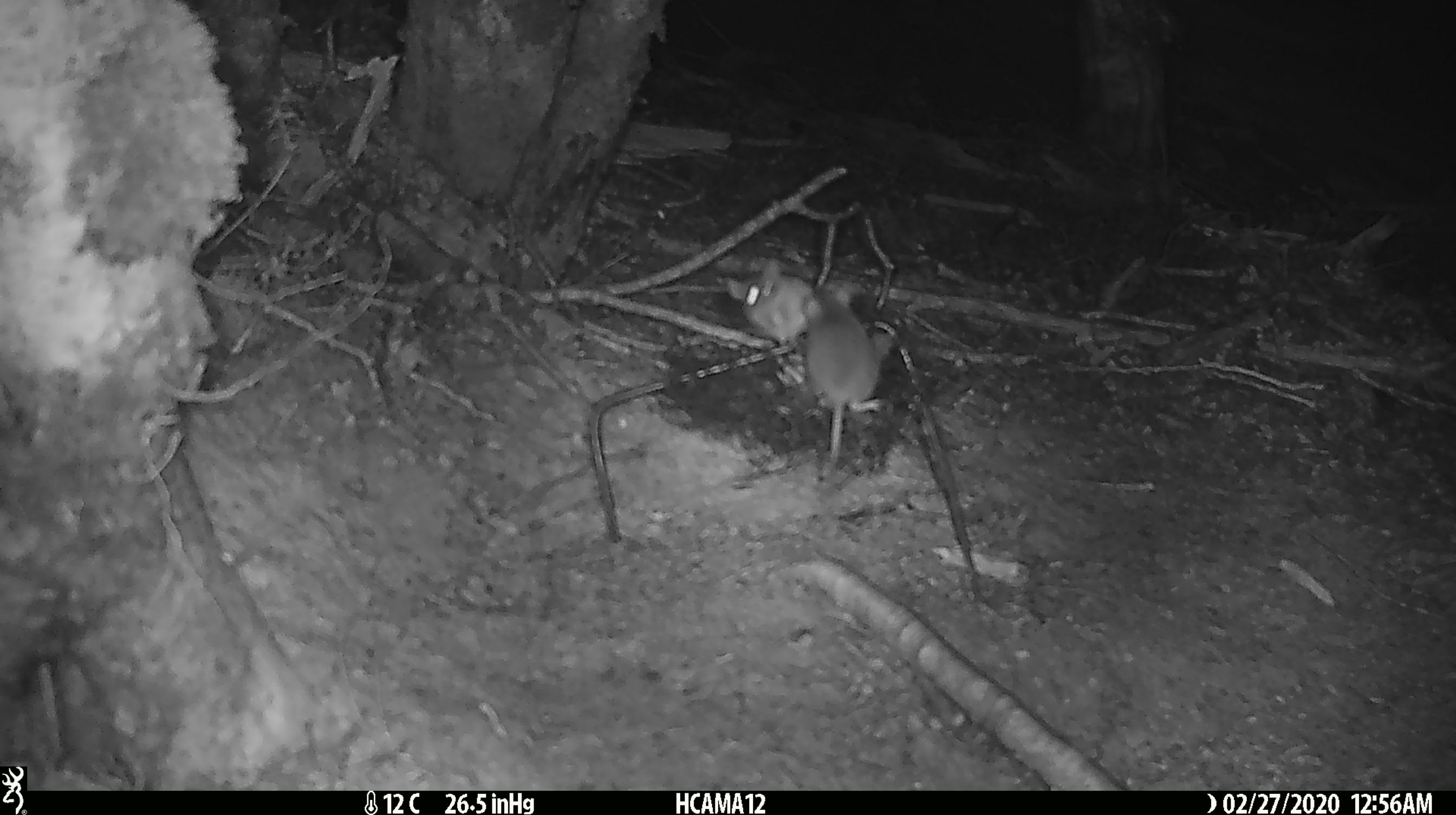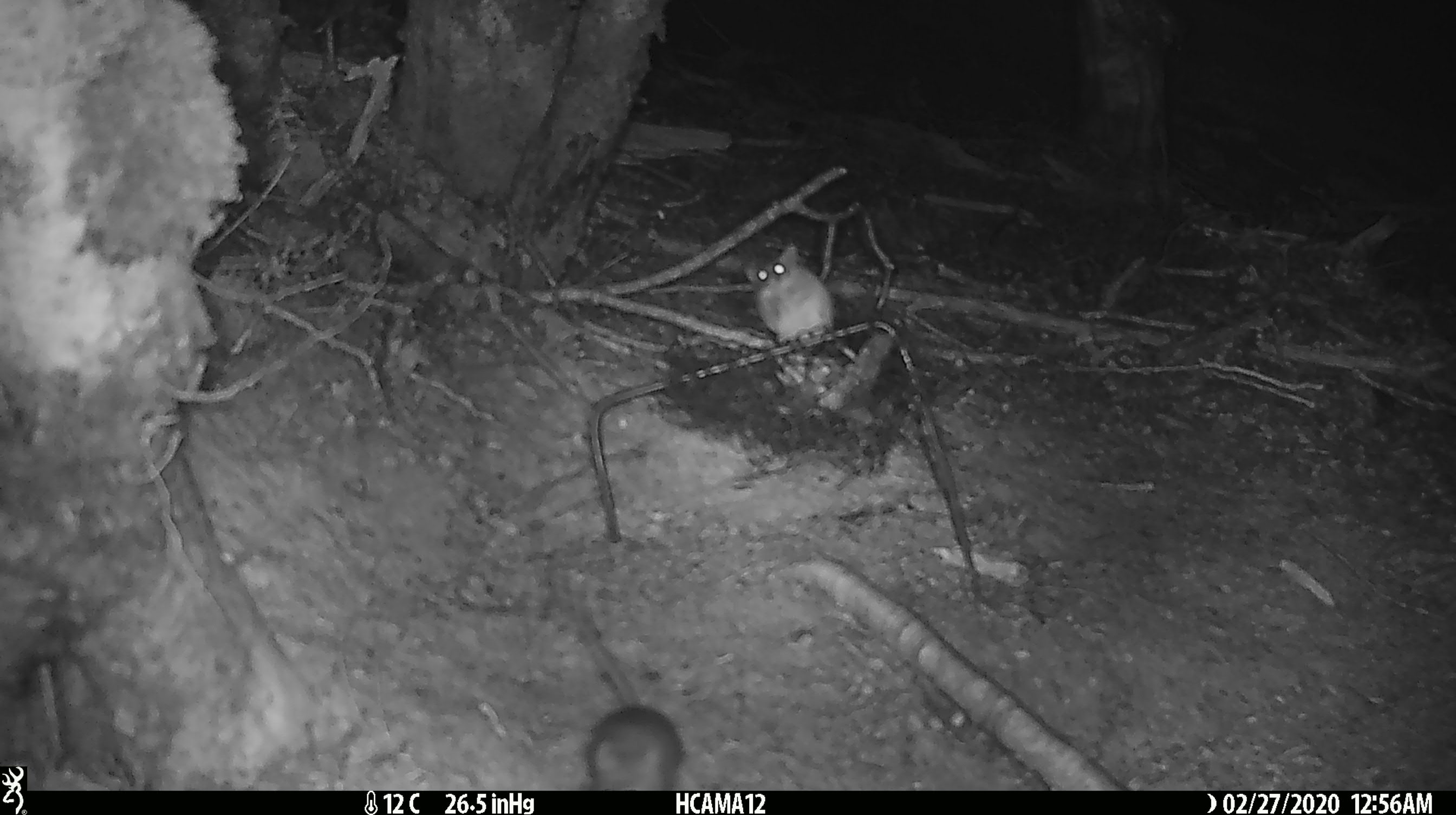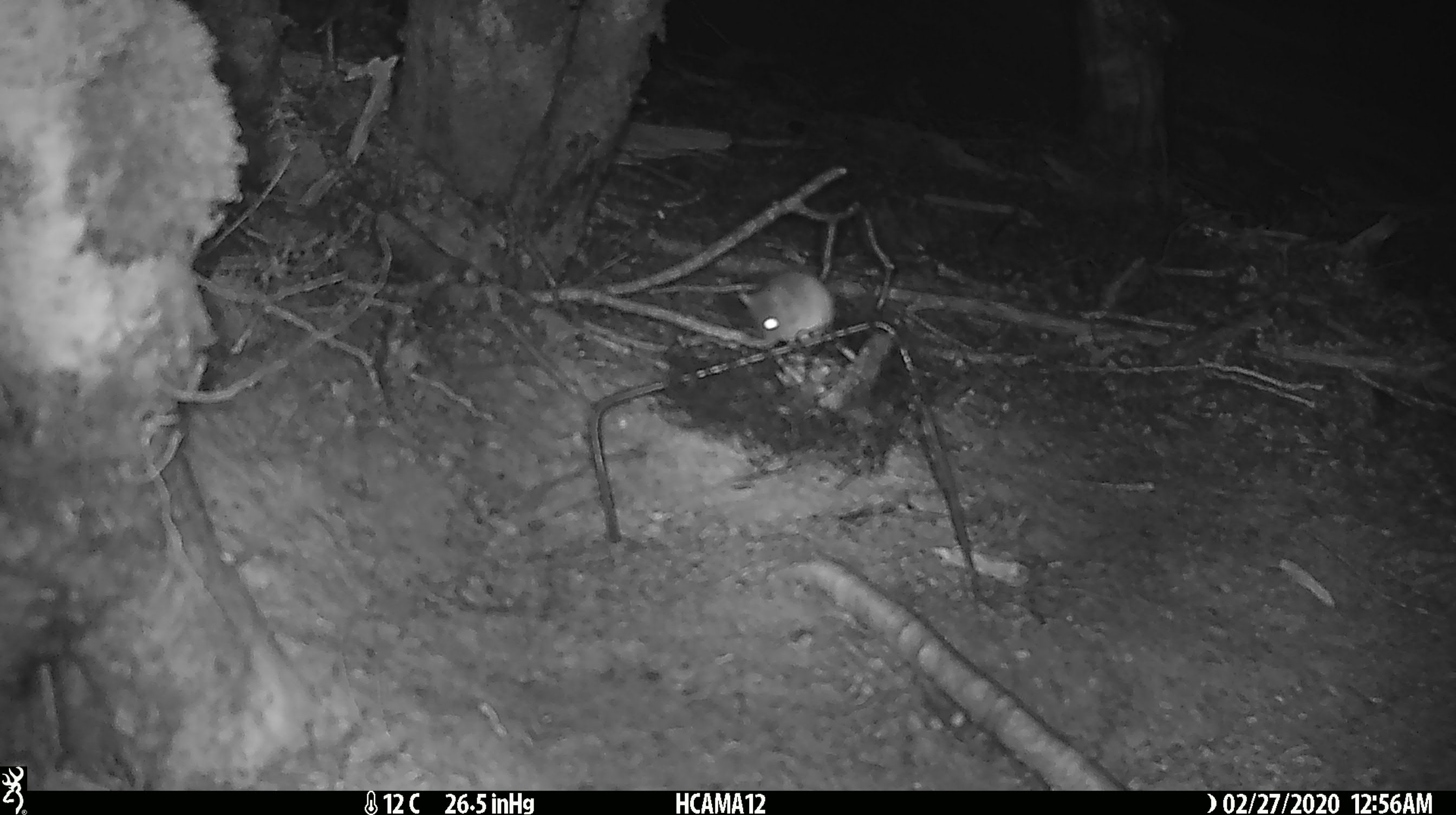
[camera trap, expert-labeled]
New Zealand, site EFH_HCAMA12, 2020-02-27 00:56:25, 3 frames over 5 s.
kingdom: Animalia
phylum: Chordata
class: Mammalia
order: Rodentia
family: Muridae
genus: Mus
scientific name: Mus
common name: mouse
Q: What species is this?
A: Mouse (Mus).